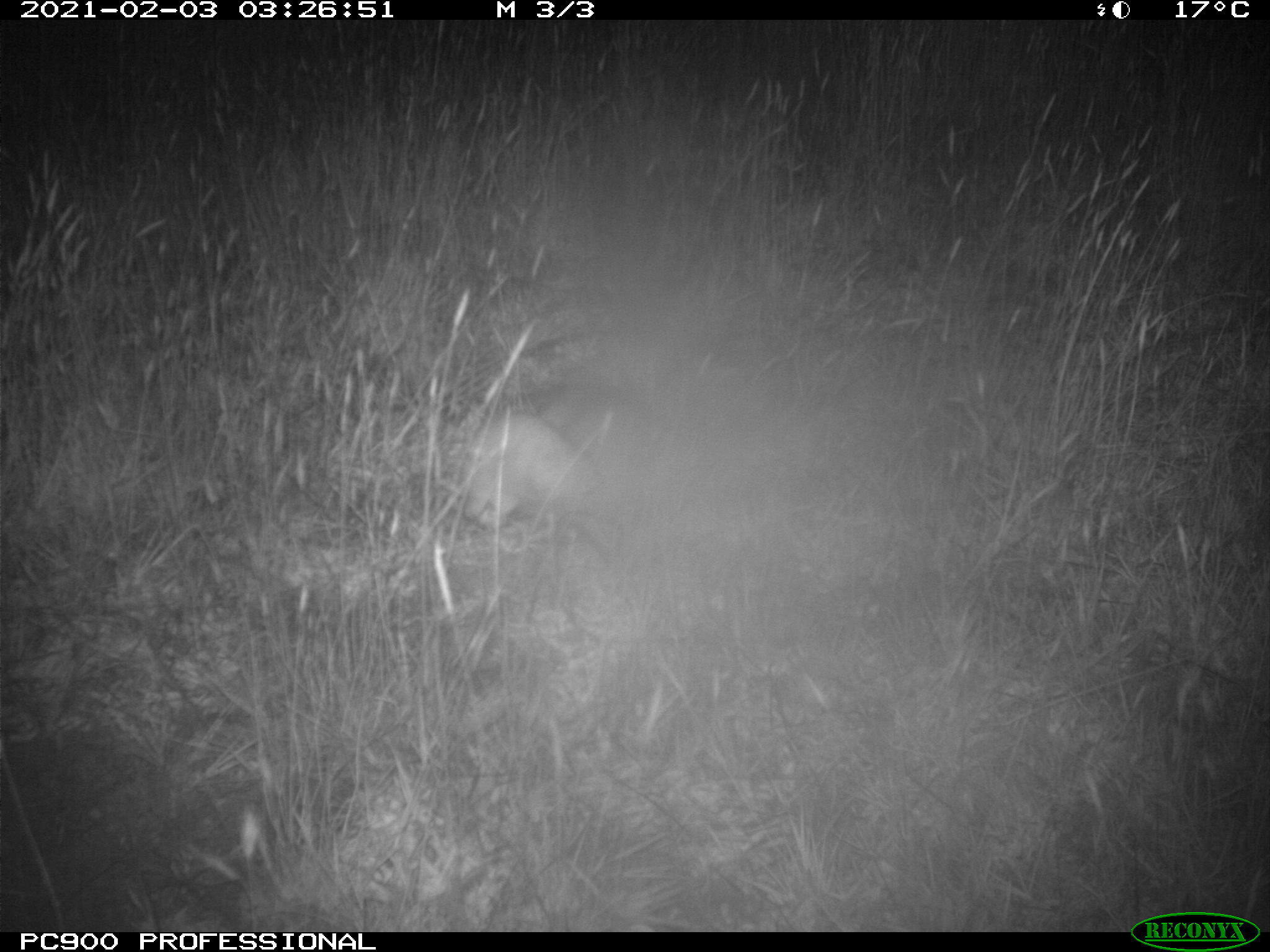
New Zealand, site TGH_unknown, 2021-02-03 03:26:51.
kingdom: Animalia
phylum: Chordata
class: Mammalia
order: Carnivora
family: Mustelidae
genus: Mustela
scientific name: Mustela furo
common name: ferret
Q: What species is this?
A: Ferret (Mustela furo).